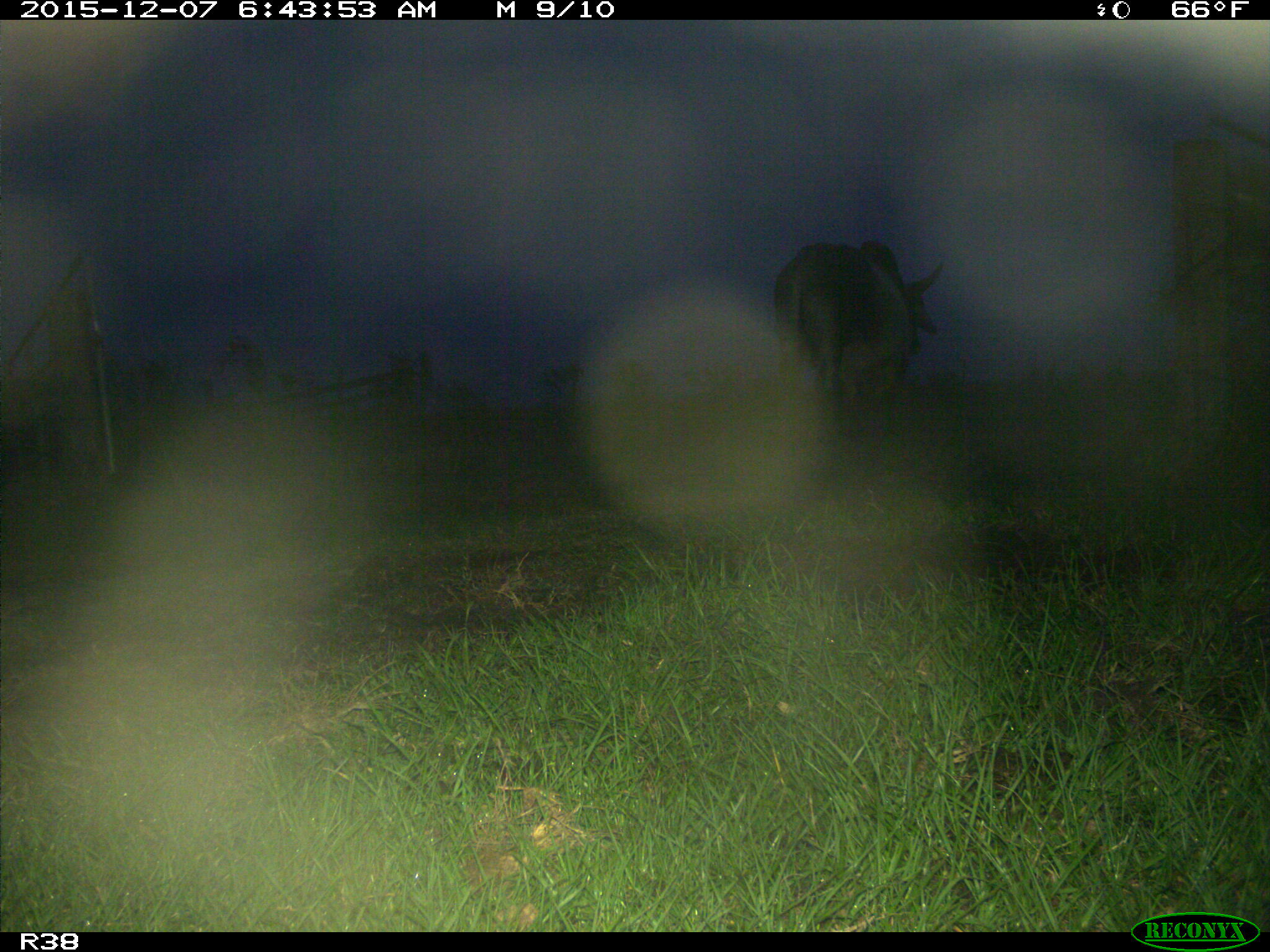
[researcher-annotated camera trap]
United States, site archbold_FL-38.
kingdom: Animalia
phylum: Chordata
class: Mammalia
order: Artiodactyla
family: Bovidae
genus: Bos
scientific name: Bos taurus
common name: domestic cow